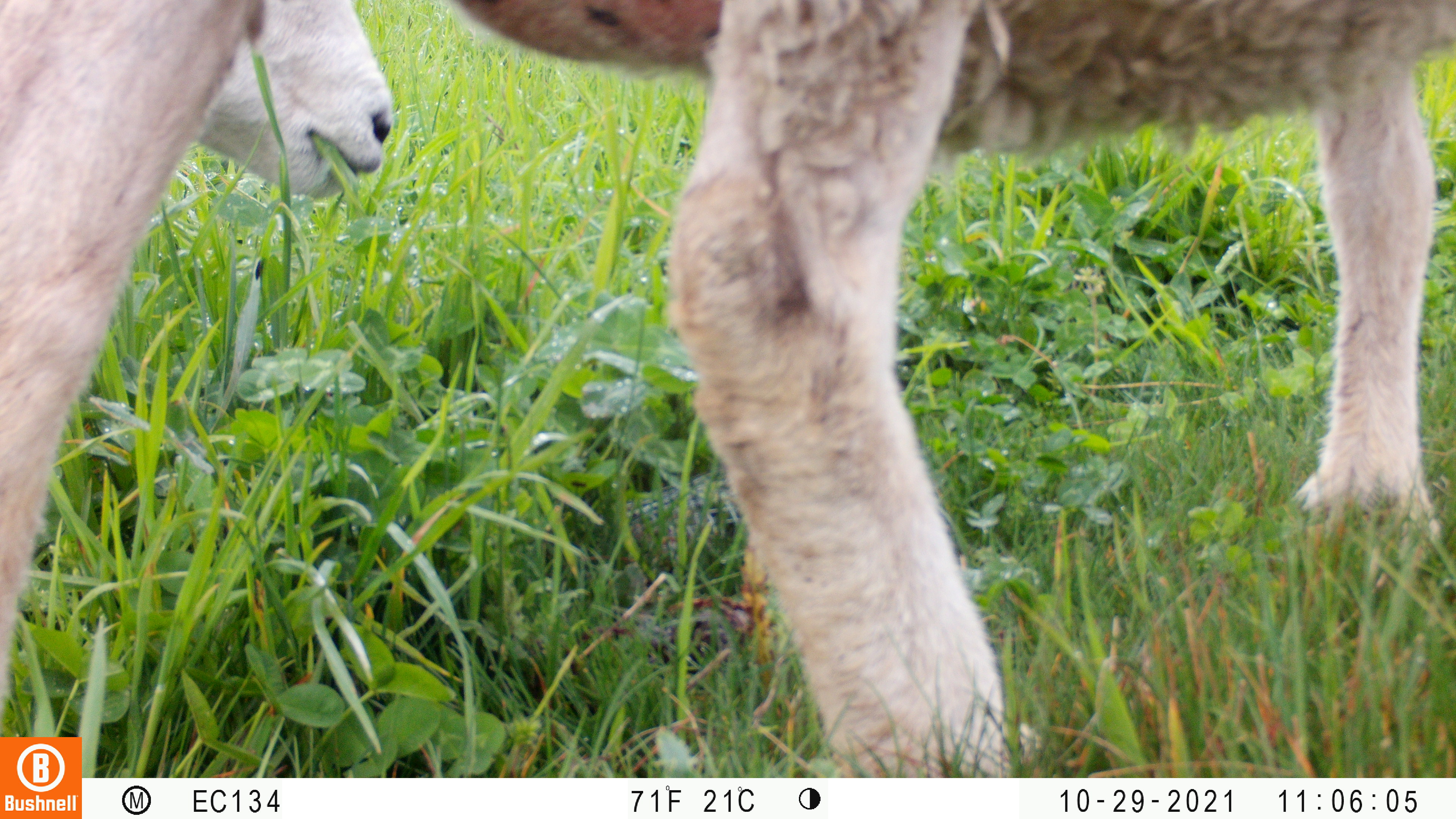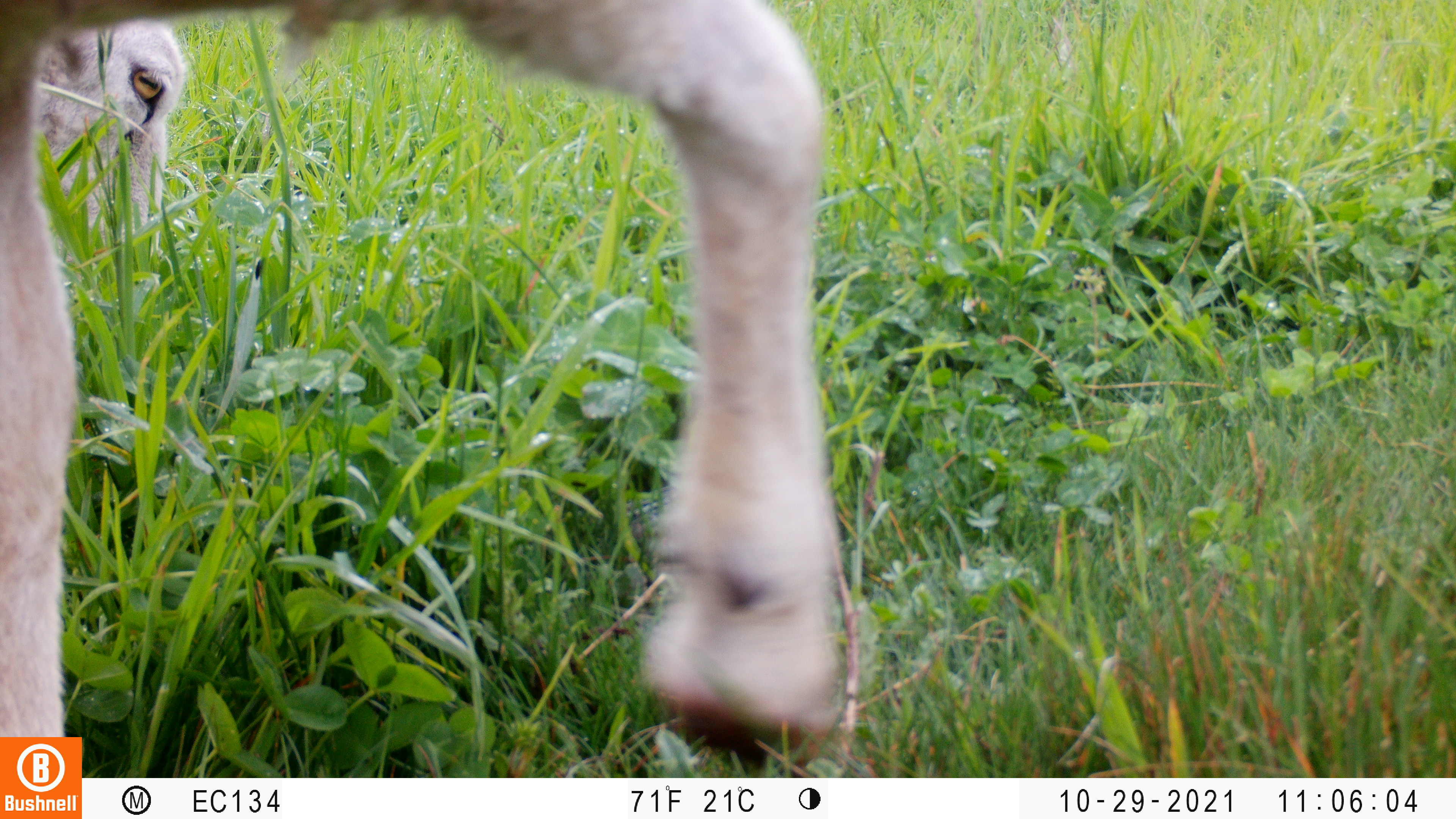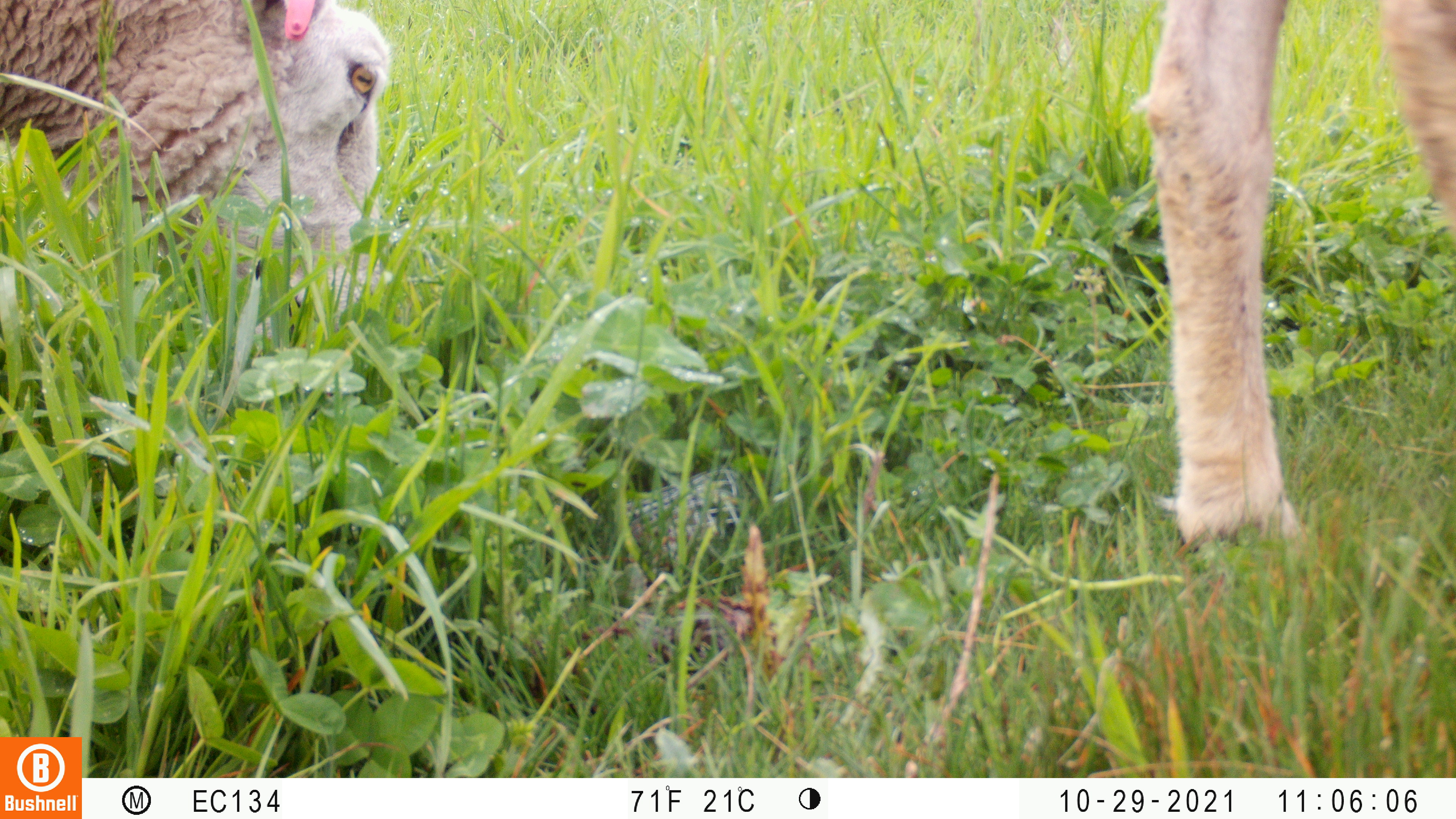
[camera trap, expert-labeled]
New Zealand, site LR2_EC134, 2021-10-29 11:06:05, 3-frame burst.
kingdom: Animalia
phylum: Chordata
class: Mammalia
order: Artiodactyla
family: Bovidae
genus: Bos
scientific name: Bos taurus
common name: domestic cow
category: cow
Cow (domestic cow) (Bos taurus).